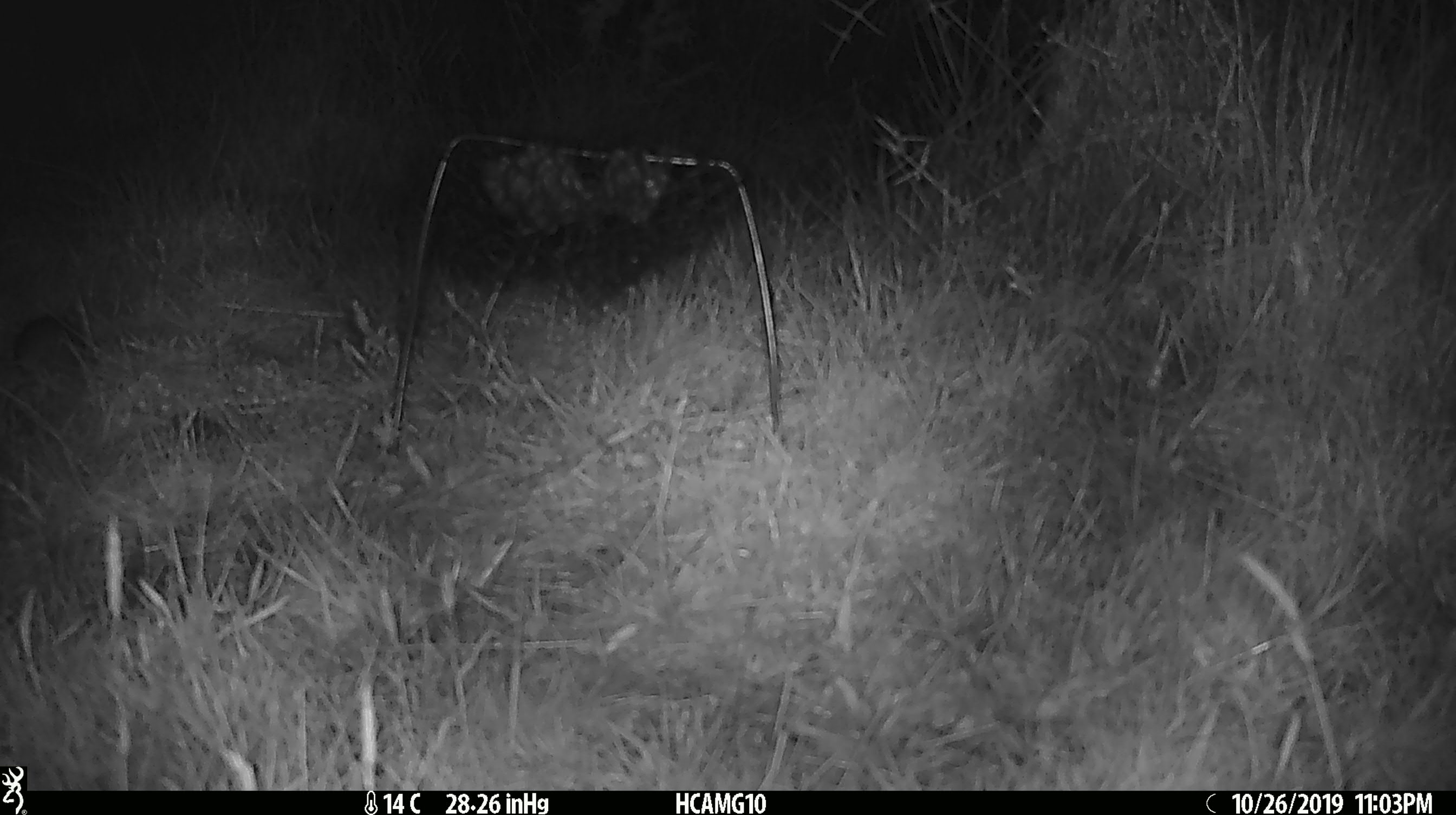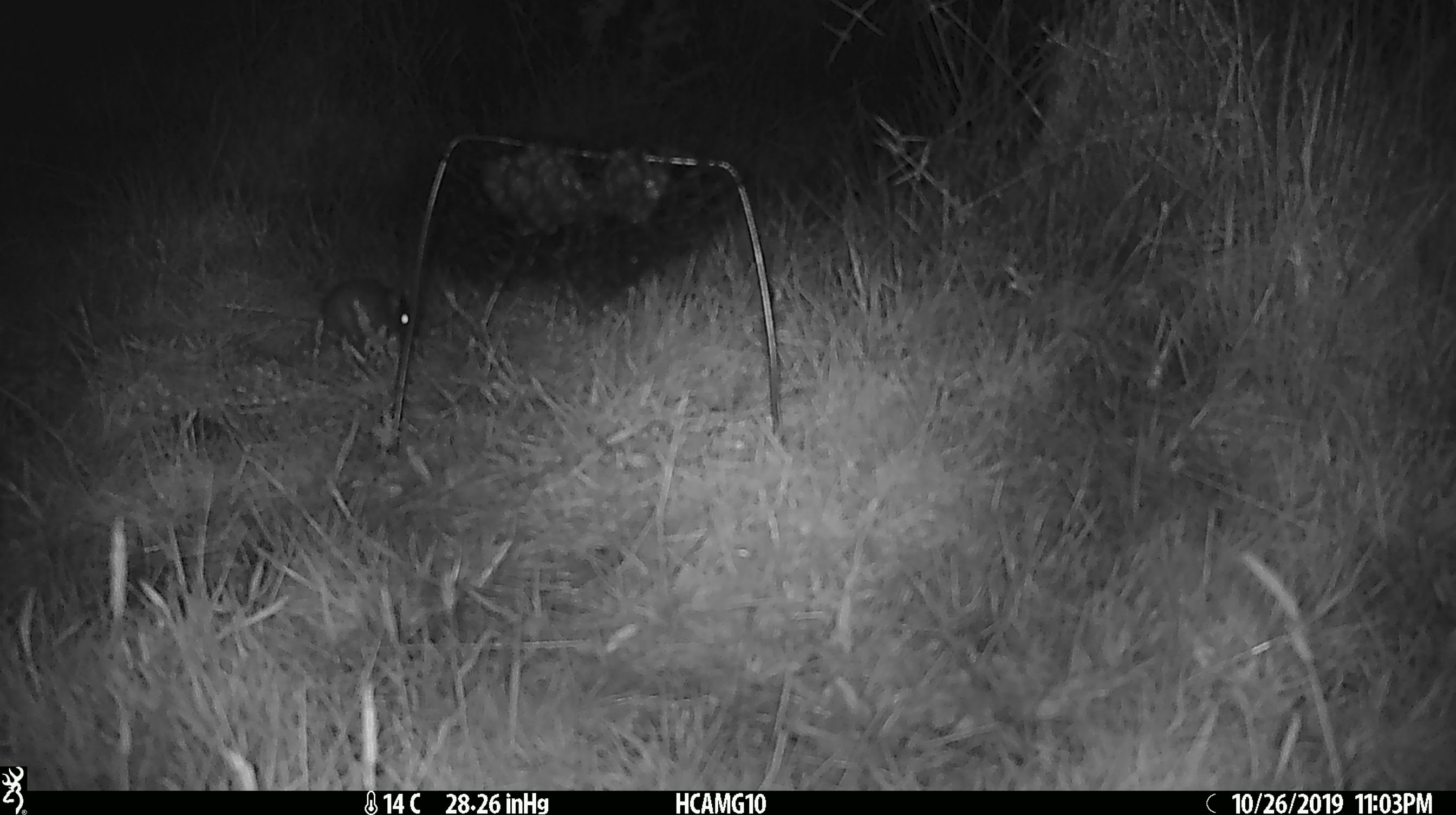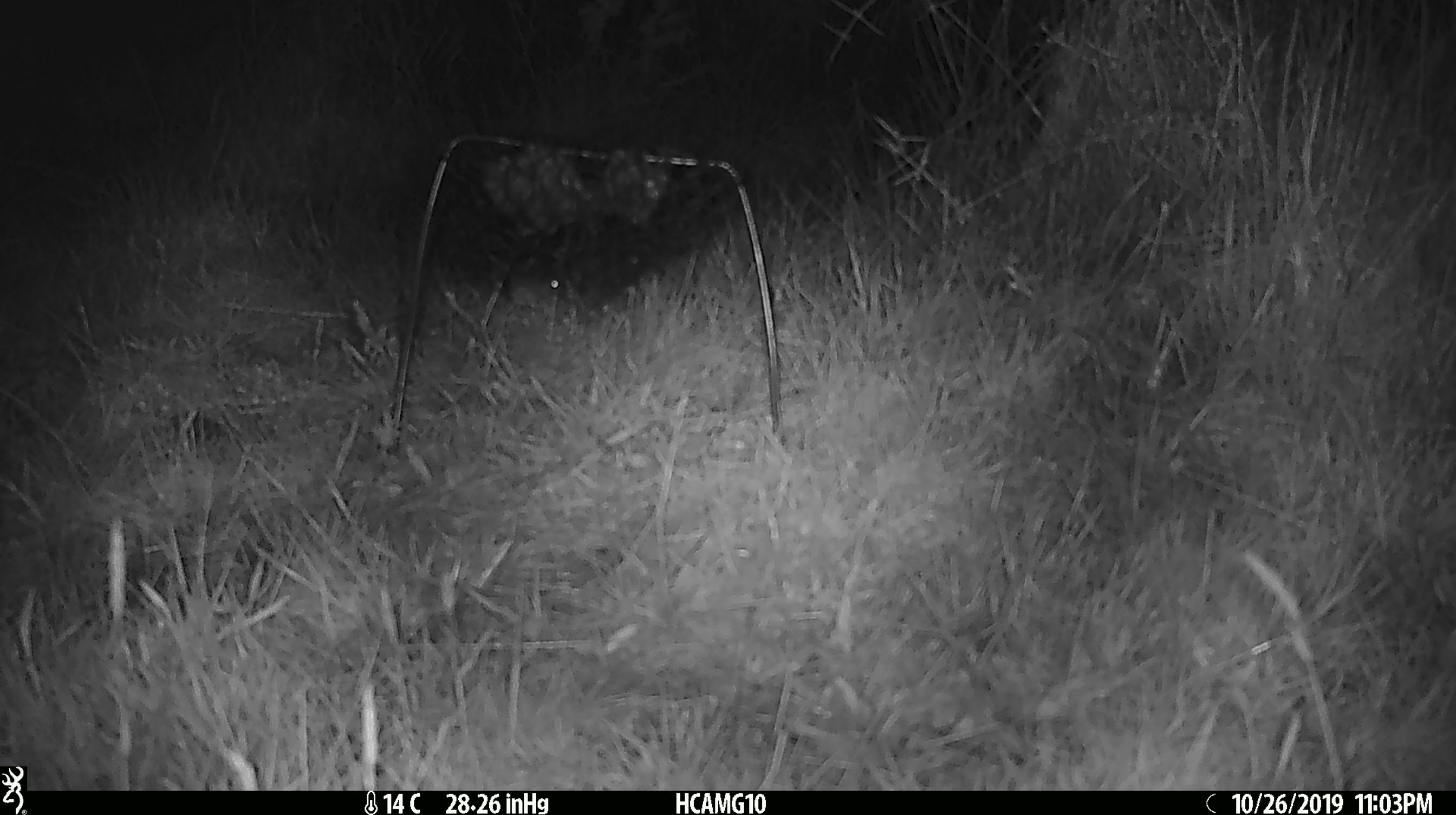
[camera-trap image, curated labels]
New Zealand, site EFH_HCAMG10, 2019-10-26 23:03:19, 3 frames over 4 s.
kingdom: Animalia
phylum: Chordata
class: Mammalia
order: Rodentia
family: Muridae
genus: Mus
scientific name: Mus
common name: mouse